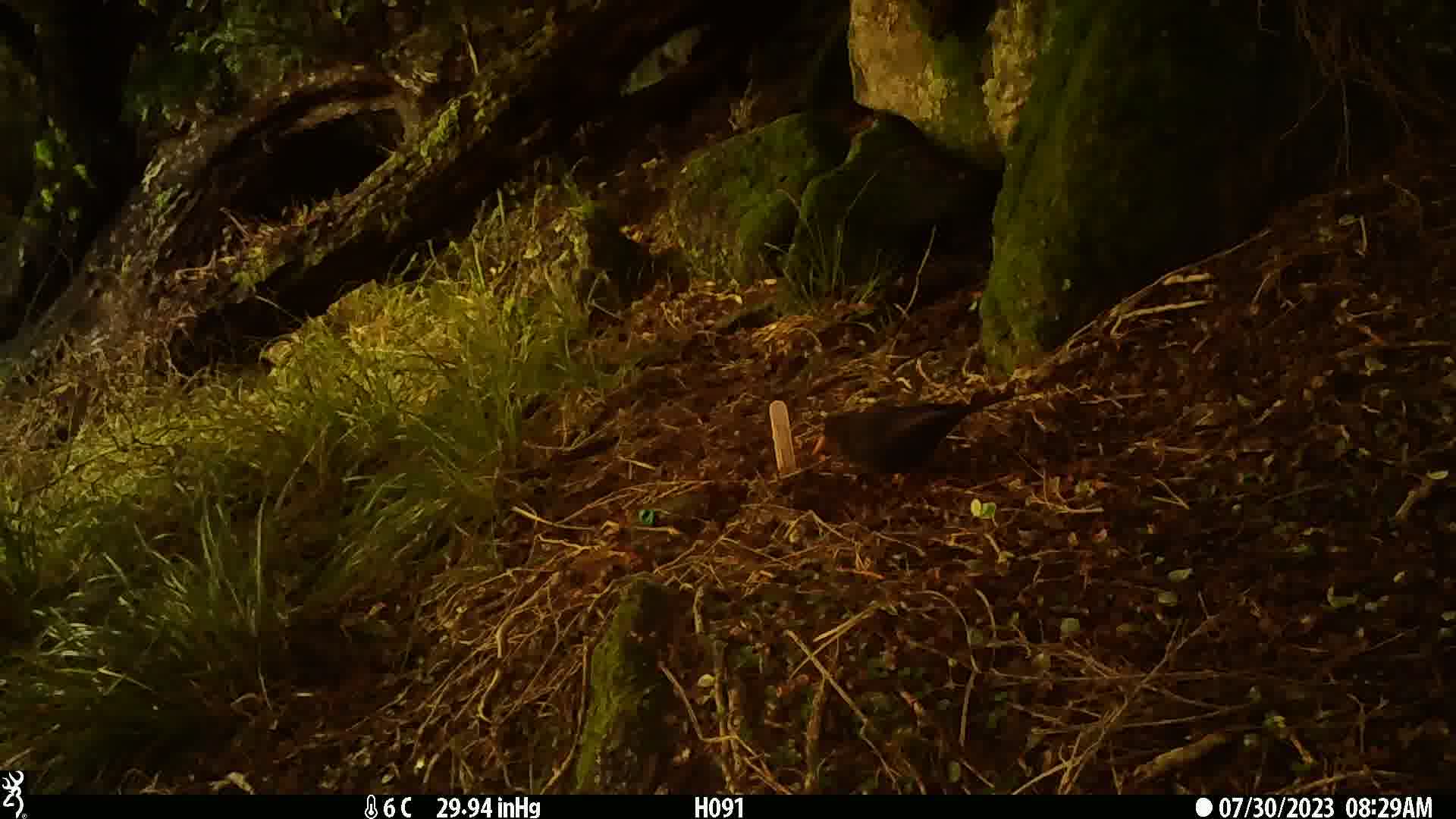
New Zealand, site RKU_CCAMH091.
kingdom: Animalia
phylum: Chordata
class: Aves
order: Passeriformes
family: Turdidae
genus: Turdus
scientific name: Turdus merula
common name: eurasian blackbird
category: blackbird